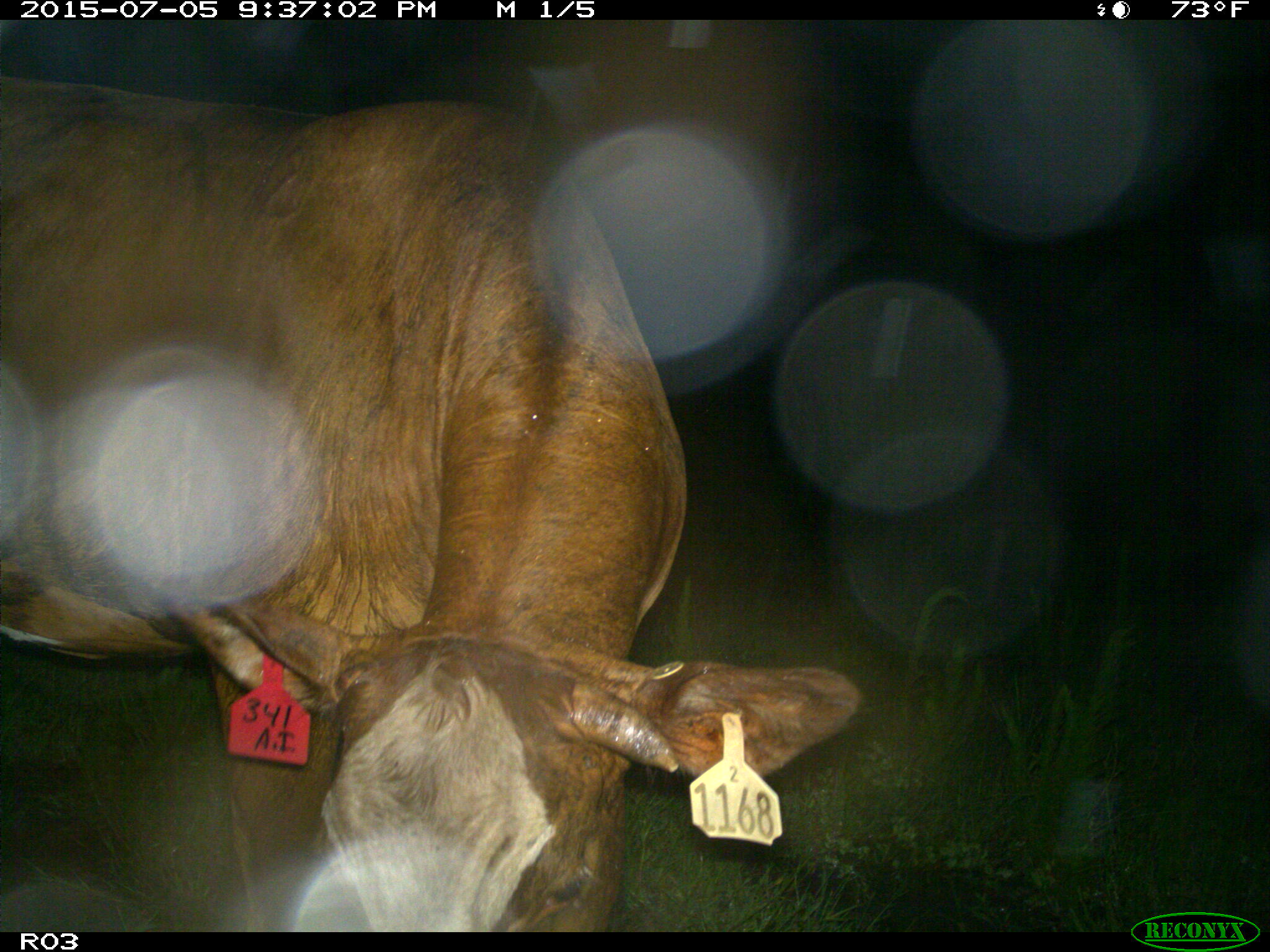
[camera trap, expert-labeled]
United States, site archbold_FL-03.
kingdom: Animalia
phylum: Chordata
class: Mammalia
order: Artiodactyla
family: Bovidae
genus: Bos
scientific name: Bos taurus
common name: domestic cow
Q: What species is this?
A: Bos taurus (domestic cow).